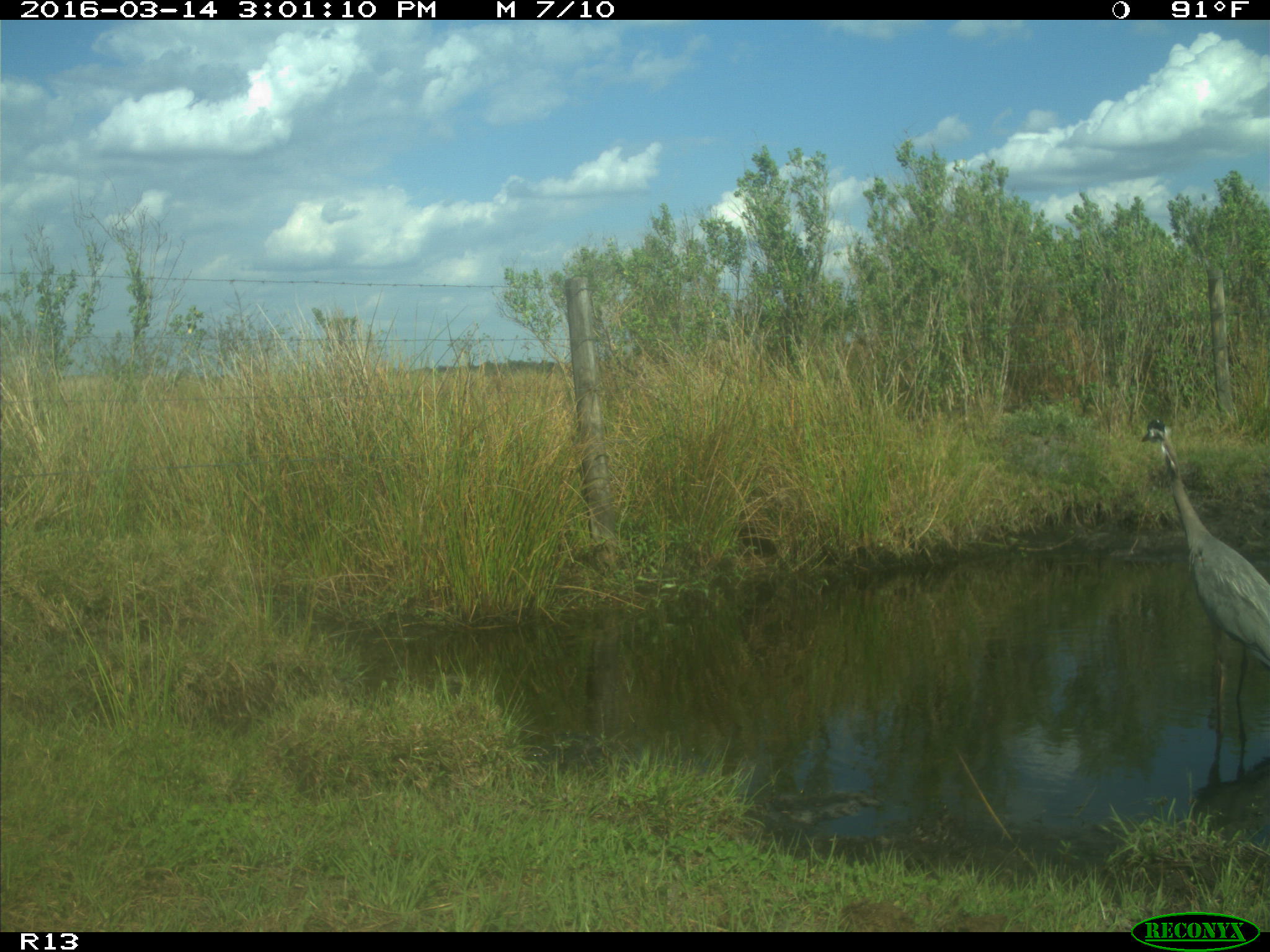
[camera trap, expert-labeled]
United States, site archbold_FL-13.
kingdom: Animalia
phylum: Chordata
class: Aves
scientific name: Aves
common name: birds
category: unidentified bird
Unidentified bird (birds) (Aves).